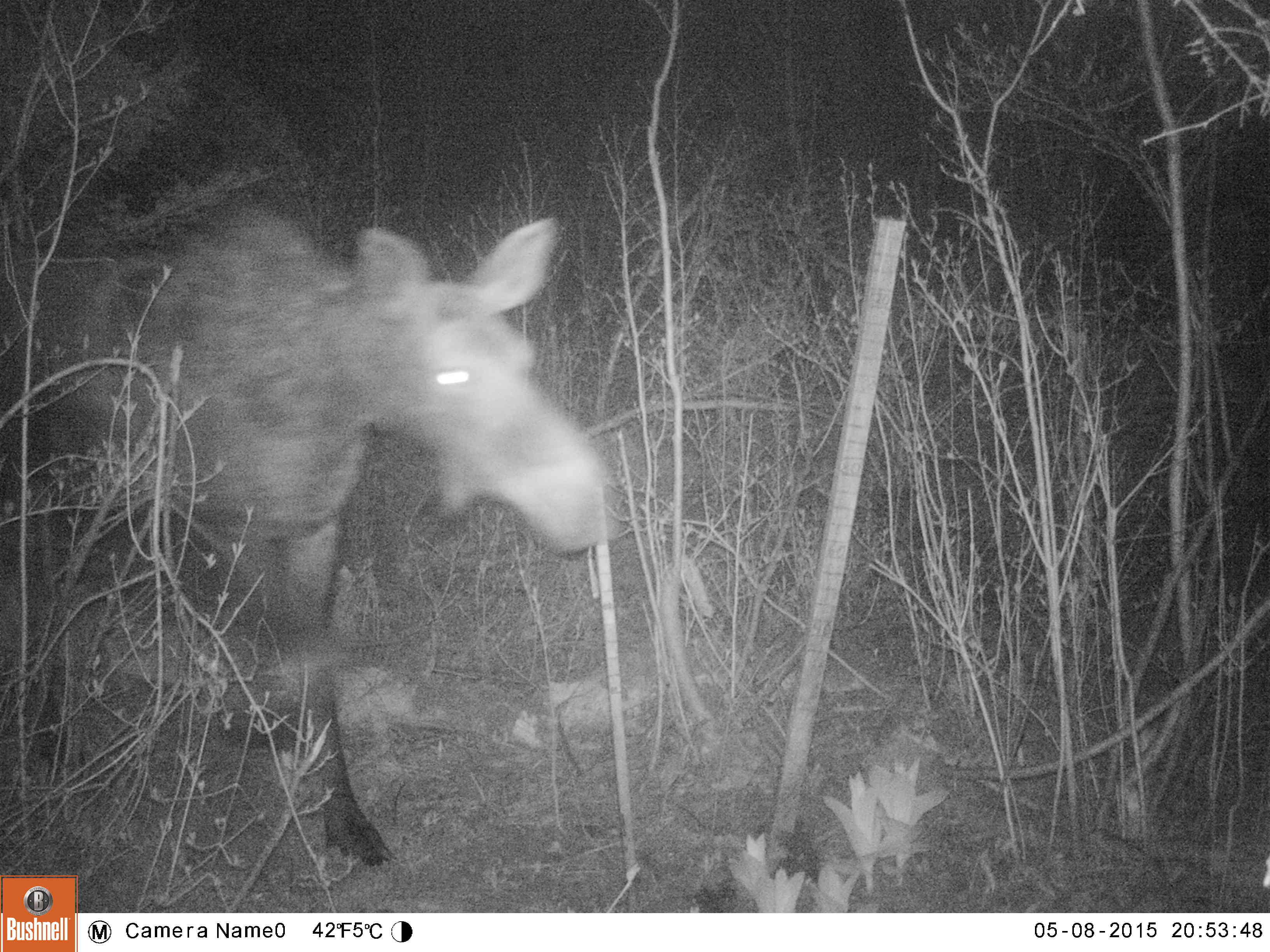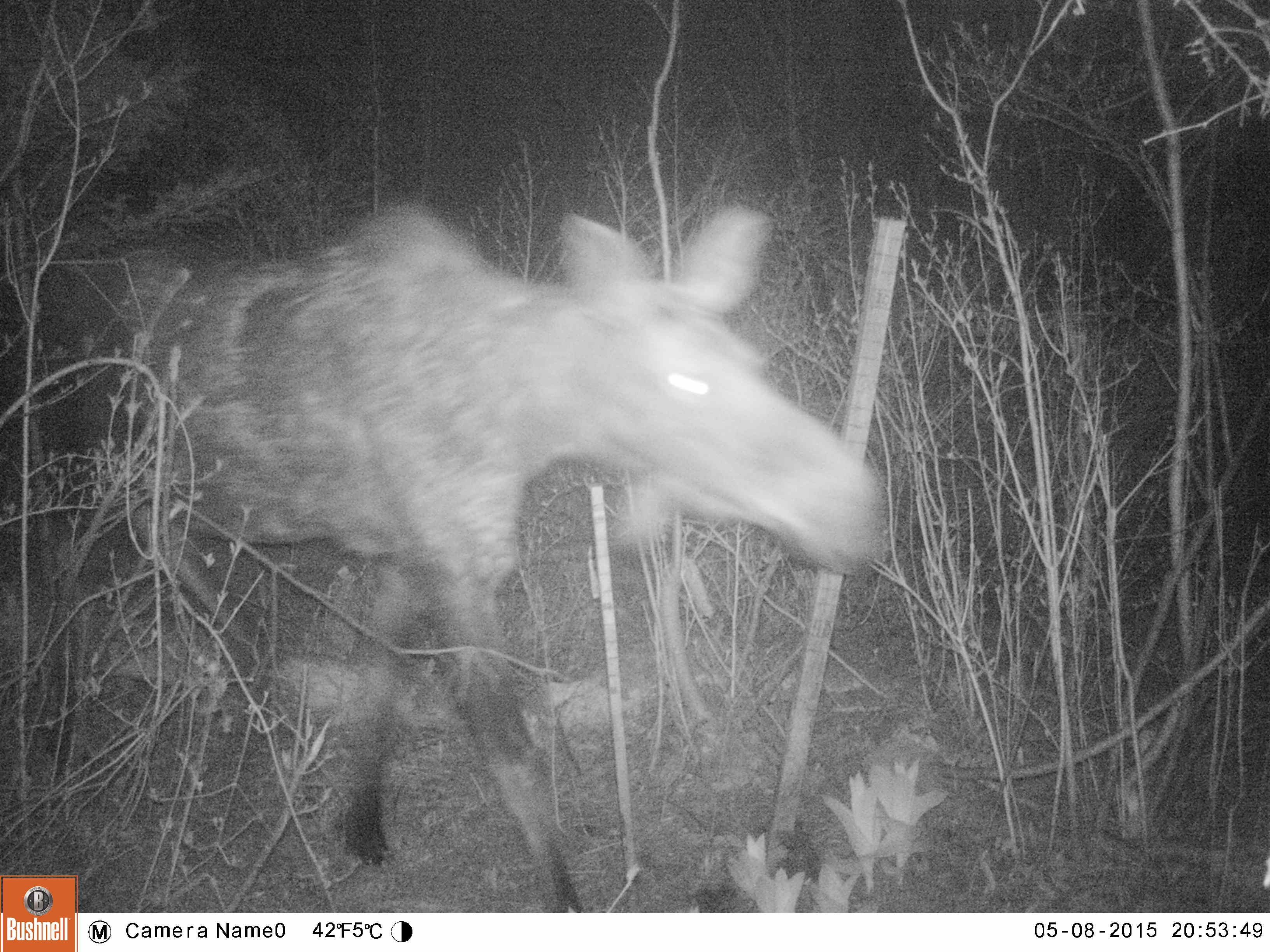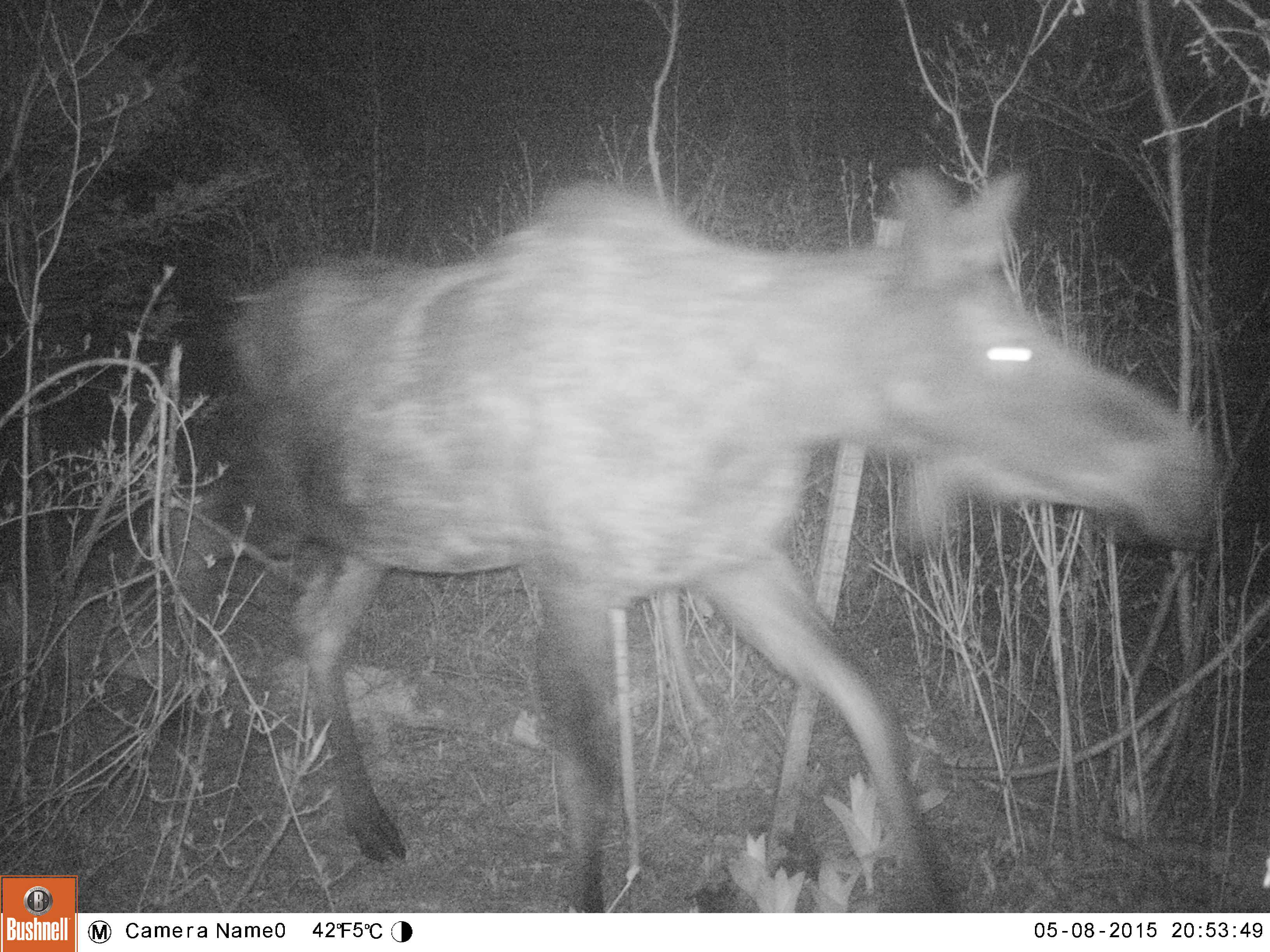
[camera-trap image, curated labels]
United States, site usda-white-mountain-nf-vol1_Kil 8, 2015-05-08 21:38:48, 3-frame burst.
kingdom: Animalia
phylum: Chordata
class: Mammalia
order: Artiodactyla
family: Cervidae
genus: Alces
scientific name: Alces alces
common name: moose